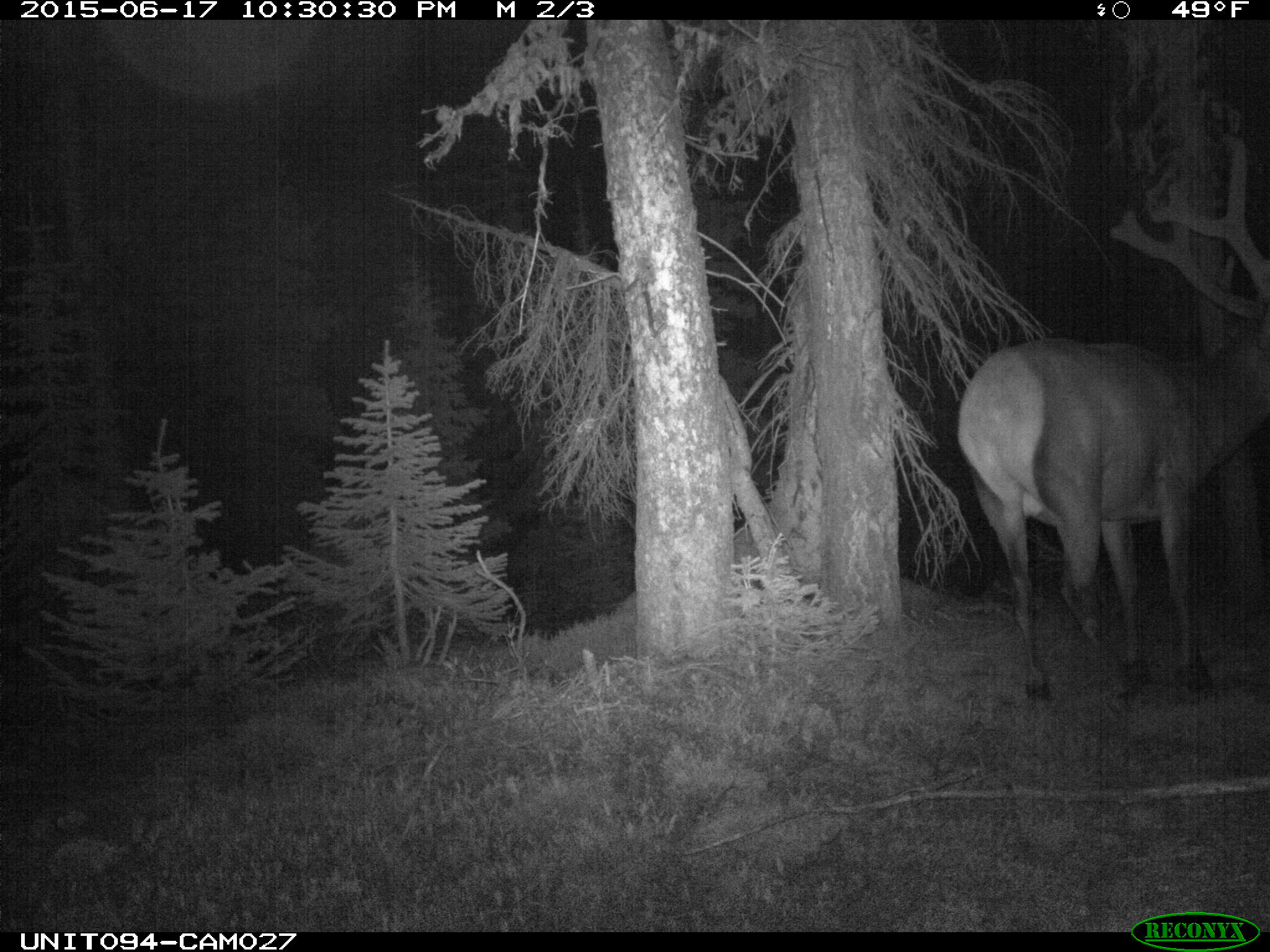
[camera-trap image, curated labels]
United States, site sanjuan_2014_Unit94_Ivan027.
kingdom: Animalia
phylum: Chordata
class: Mammalia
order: Artiodactyla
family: Cervidae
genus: Cervus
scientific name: Cervus elaphus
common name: red deer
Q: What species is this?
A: Cervus elaphus (red deer).